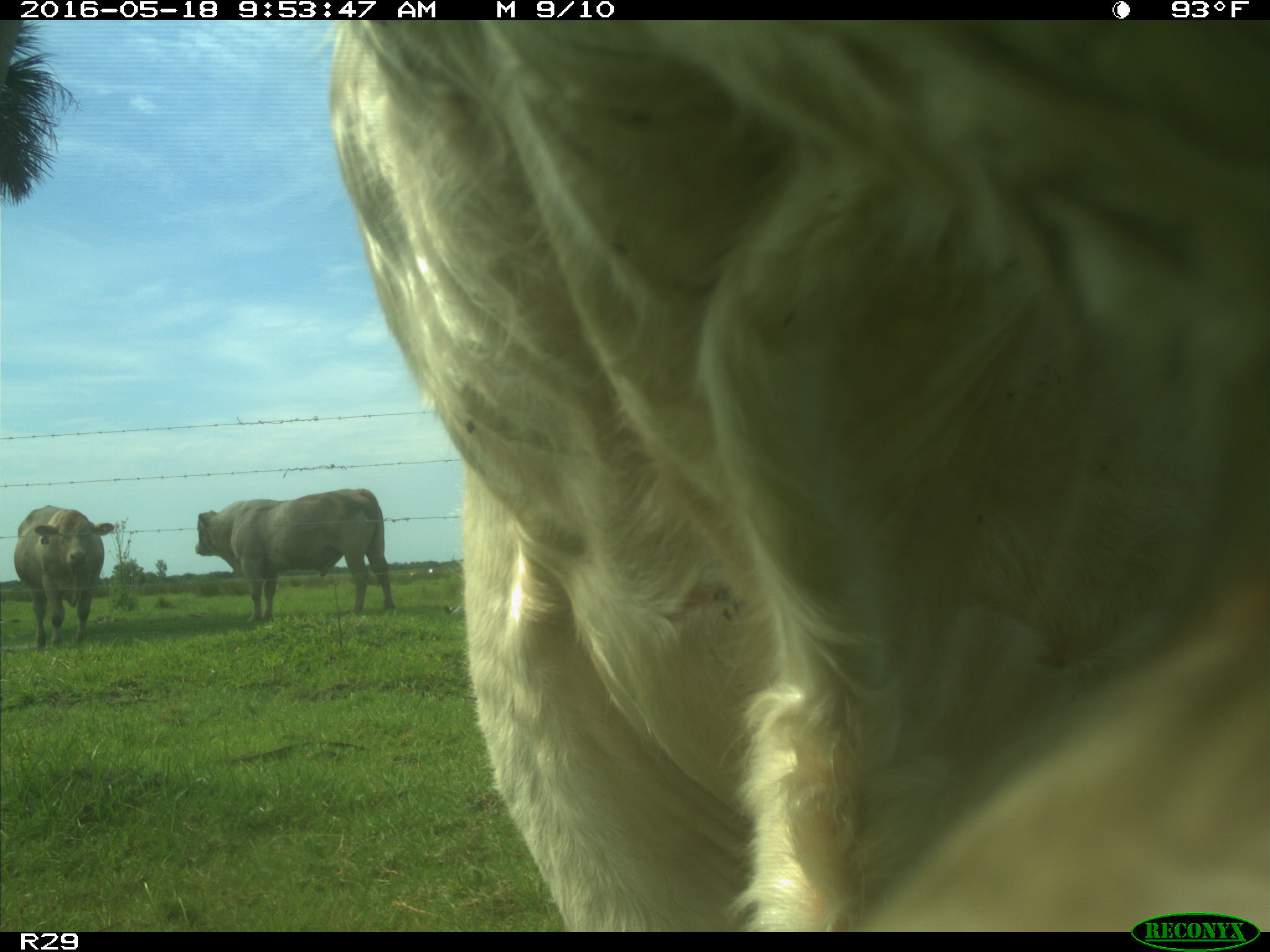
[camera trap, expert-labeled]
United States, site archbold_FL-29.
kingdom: Animalia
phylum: Chordata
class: Mammalia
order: Artiodactyla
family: Bovidae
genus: Bos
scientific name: Bos taurus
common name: domestic cow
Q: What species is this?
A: Bos taurus (domestic cow).